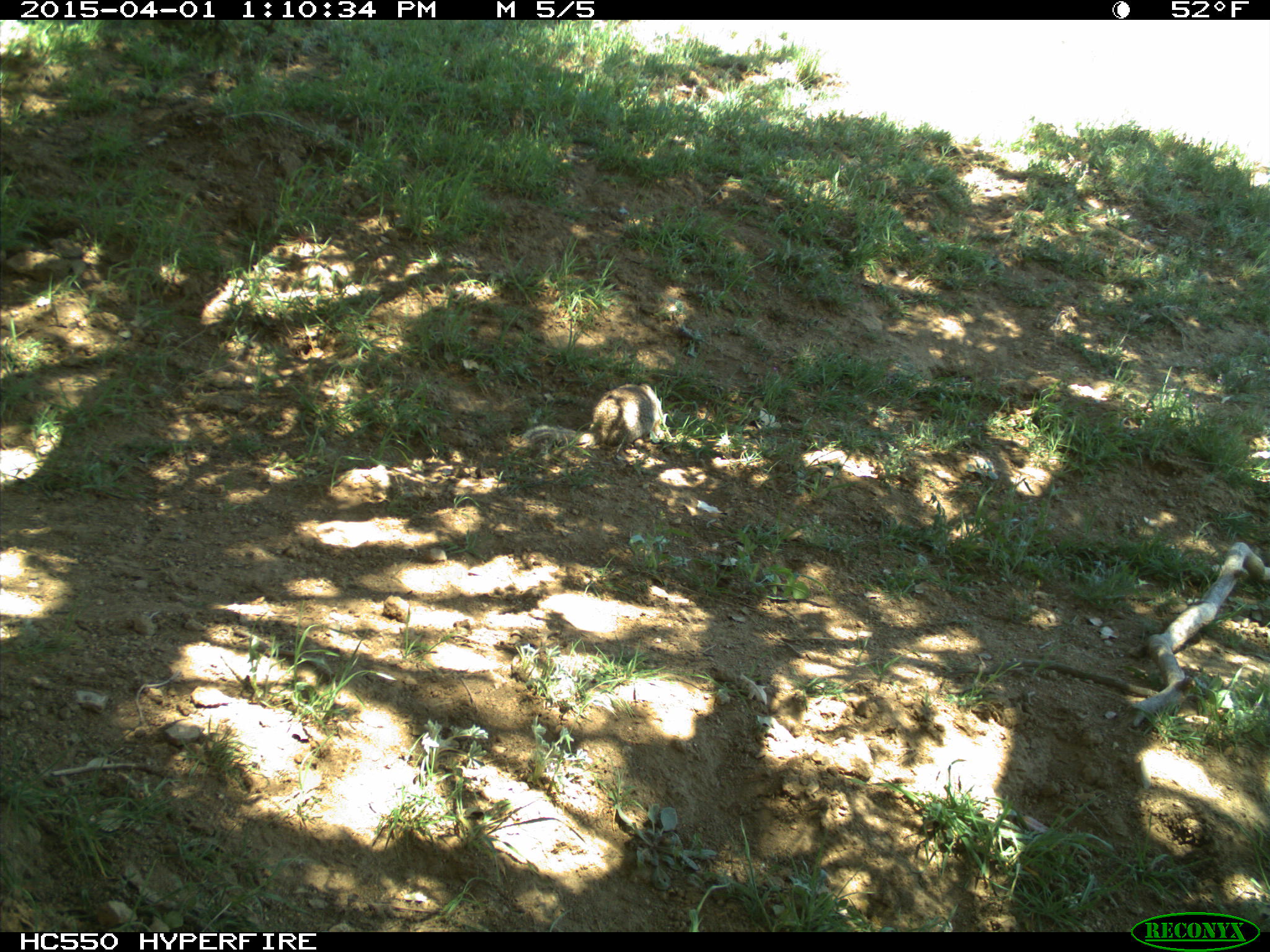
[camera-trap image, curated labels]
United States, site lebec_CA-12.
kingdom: Animalia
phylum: Chordata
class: Mammalia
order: Rodentia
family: Sciuridae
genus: Otospermophilus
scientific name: Otospermophilus beecheyi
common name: california ground squirrel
Otospermophilus beecheyi (california ground squirrel).